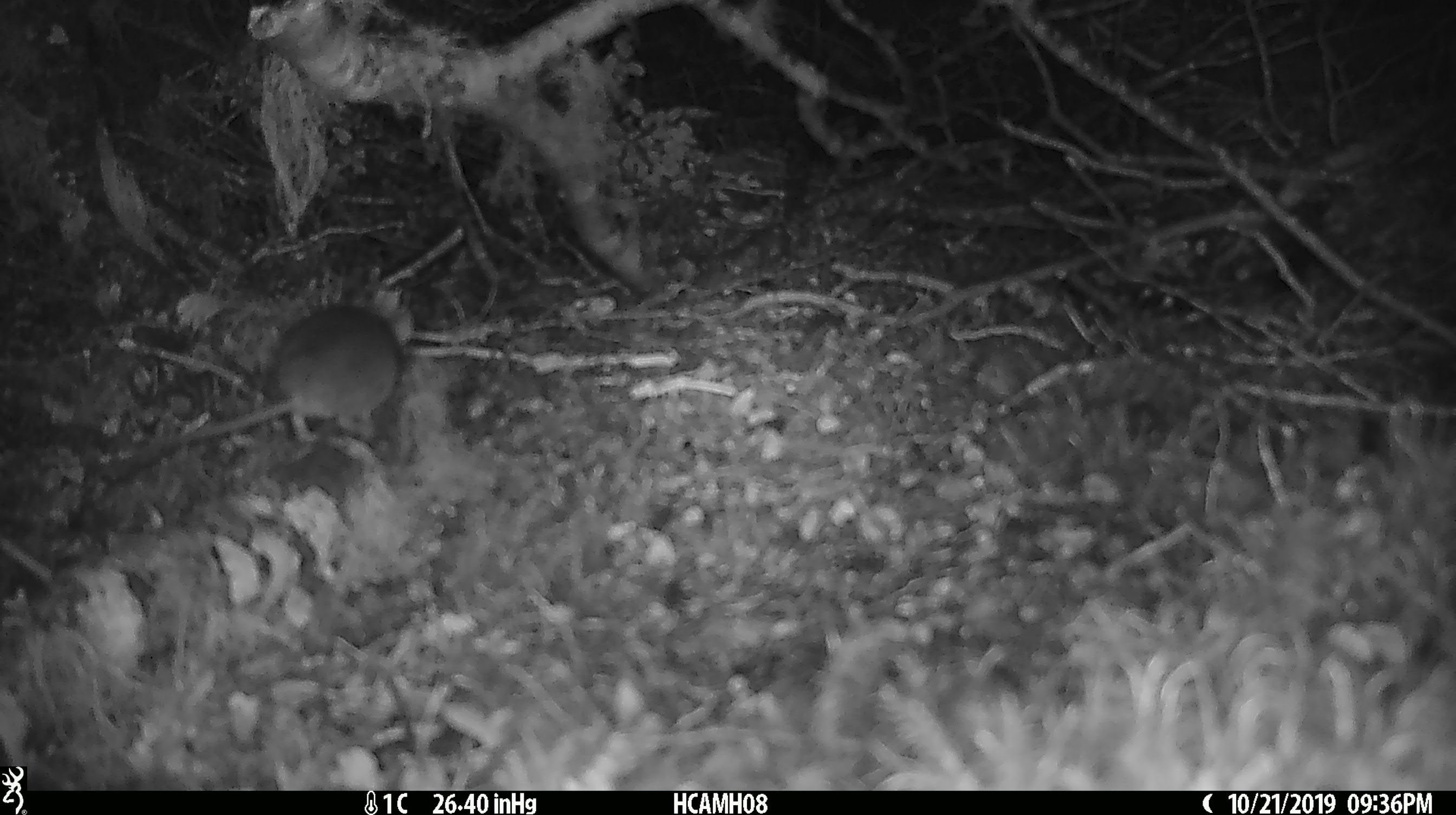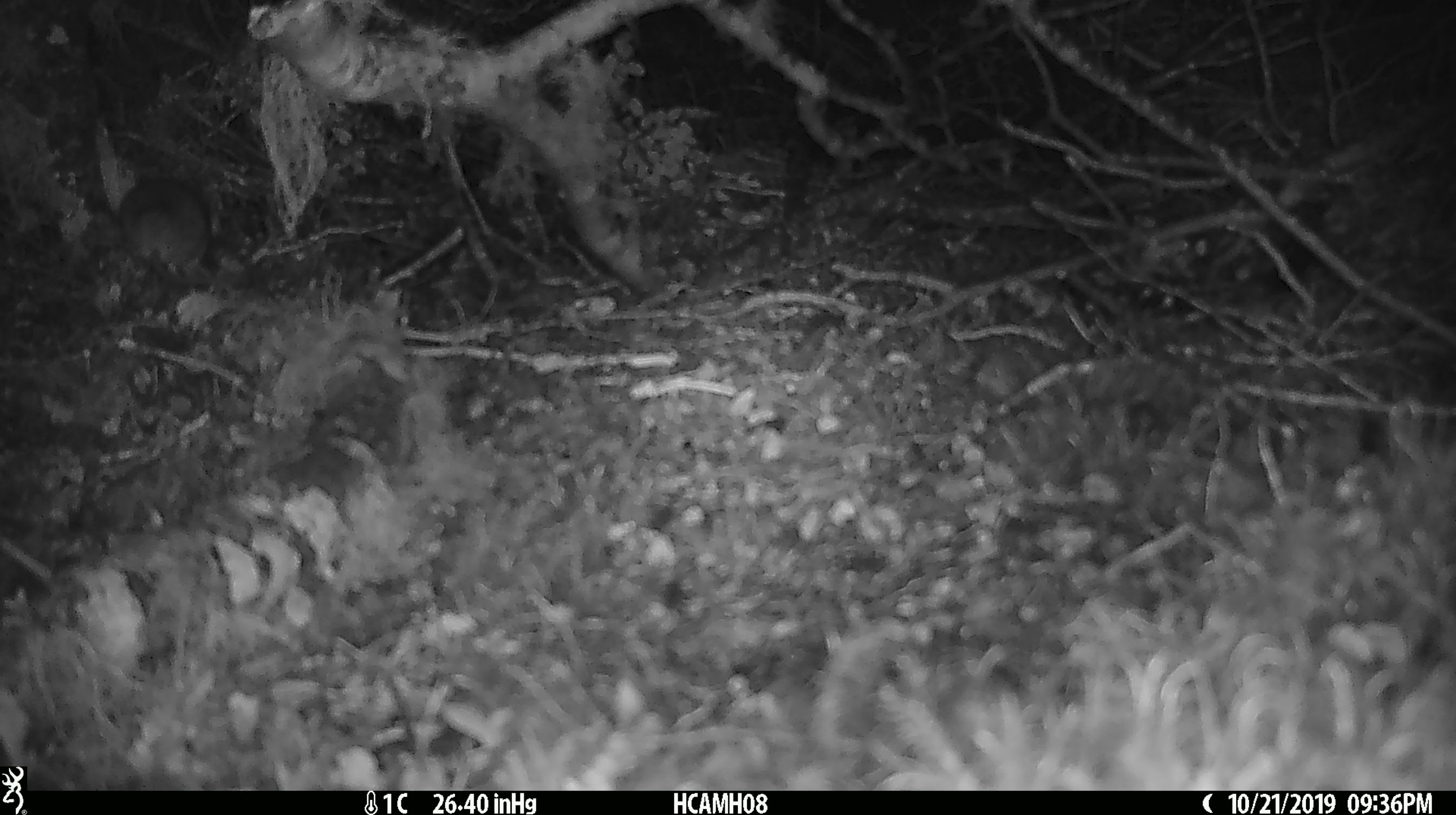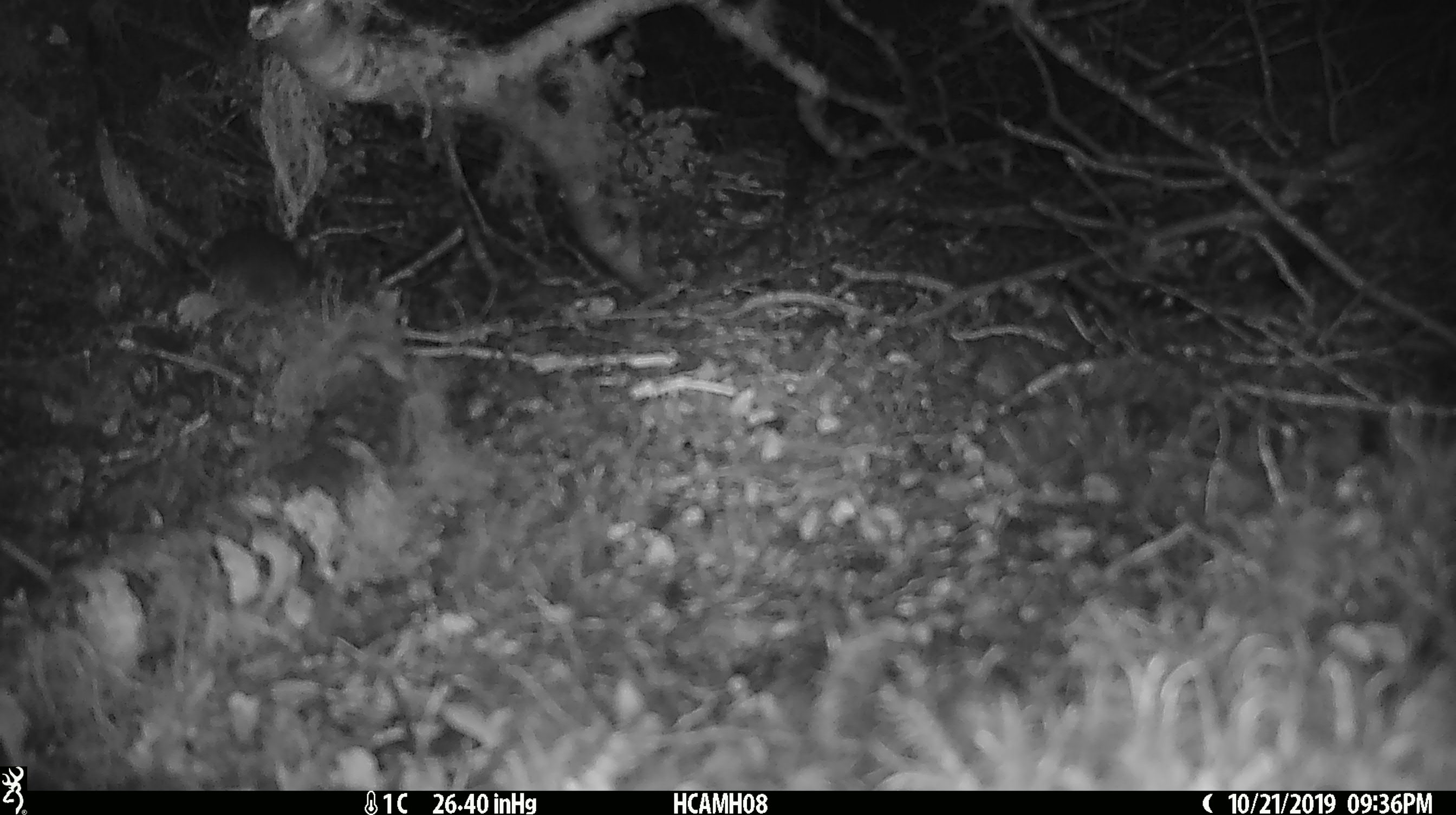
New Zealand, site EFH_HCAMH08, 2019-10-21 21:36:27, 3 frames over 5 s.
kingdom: Animalia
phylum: Chordata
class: Mammalia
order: Rodentia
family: Muridae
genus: Mus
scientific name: Mus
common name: mouse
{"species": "mouse (Mus)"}